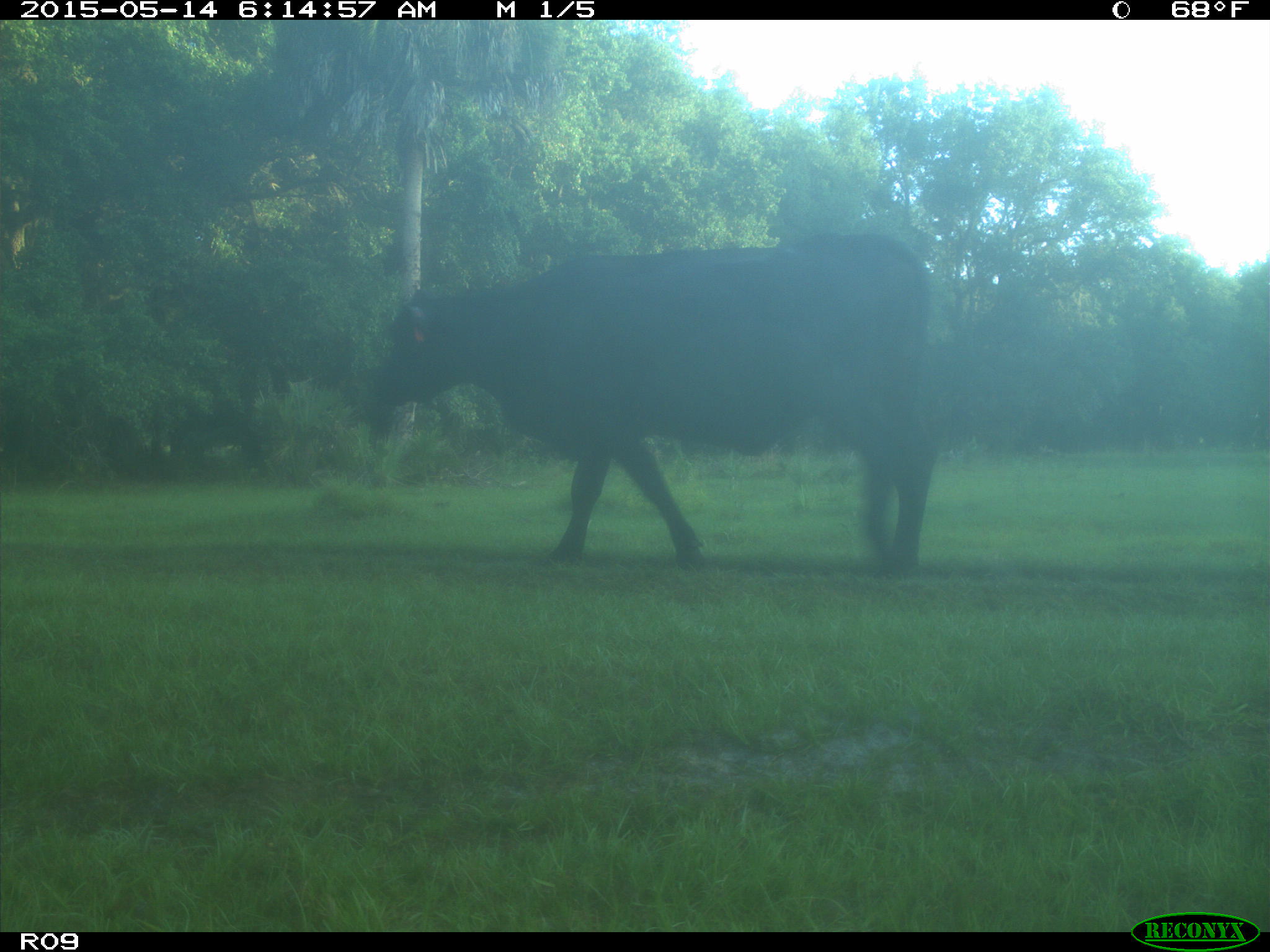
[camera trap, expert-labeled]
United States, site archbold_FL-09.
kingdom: Animalia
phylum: Chordata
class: Mammalia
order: Artiodactyla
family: Bovidae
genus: Bos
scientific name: Bos taurus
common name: domestic cow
Bos taurus (domestic cow).